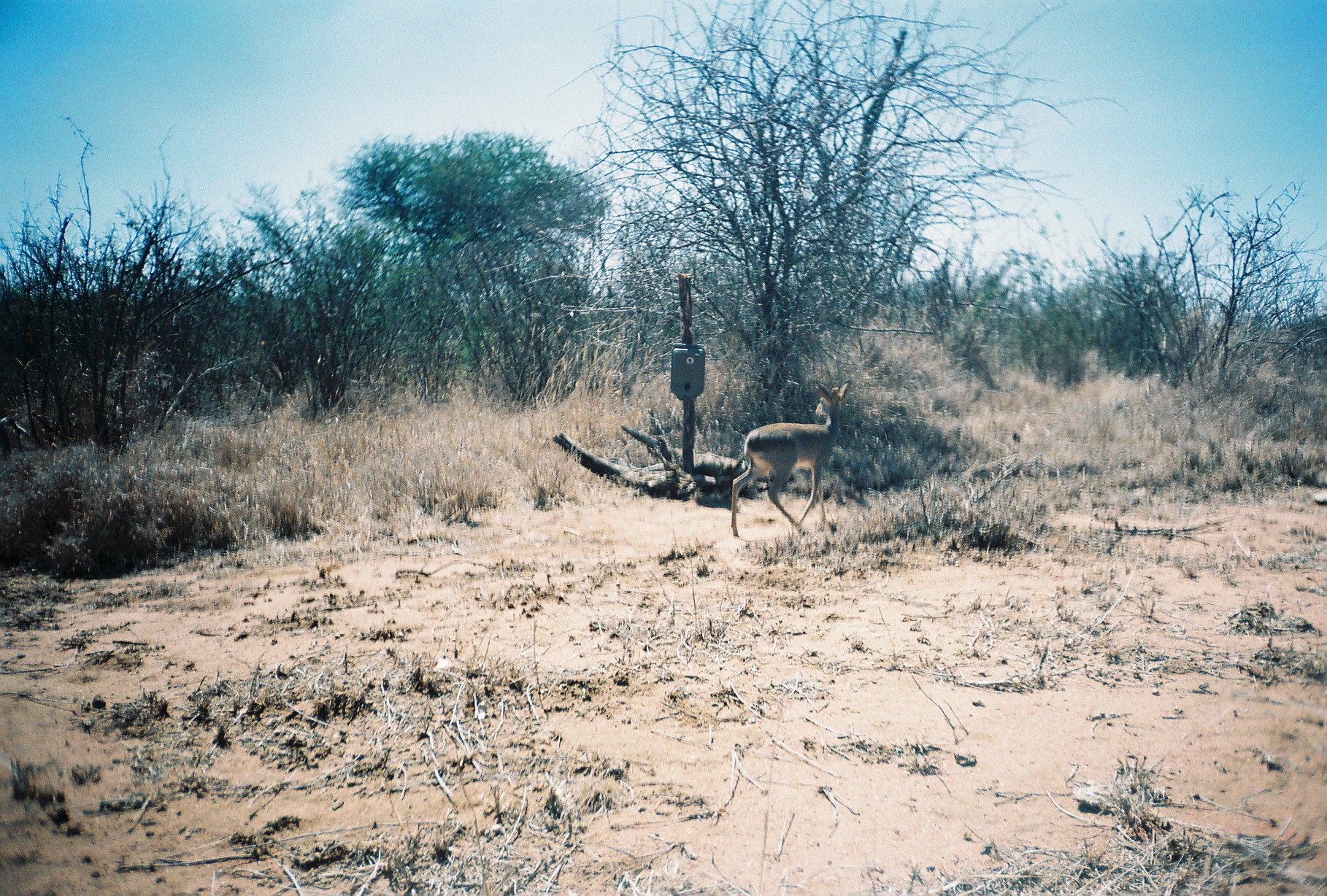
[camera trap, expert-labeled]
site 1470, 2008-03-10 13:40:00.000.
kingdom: Animalia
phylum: Chordata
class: Mammalia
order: Artiodactyla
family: Bovidae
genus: Madoqua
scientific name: Madoqua guentheri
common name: günther's dik-dik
Madoqua guentheri (günther's dik-dik), count 1.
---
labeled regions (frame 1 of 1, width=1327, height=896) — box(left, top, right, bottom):
madoqua guentheri: box(730, 377, 851, 537)